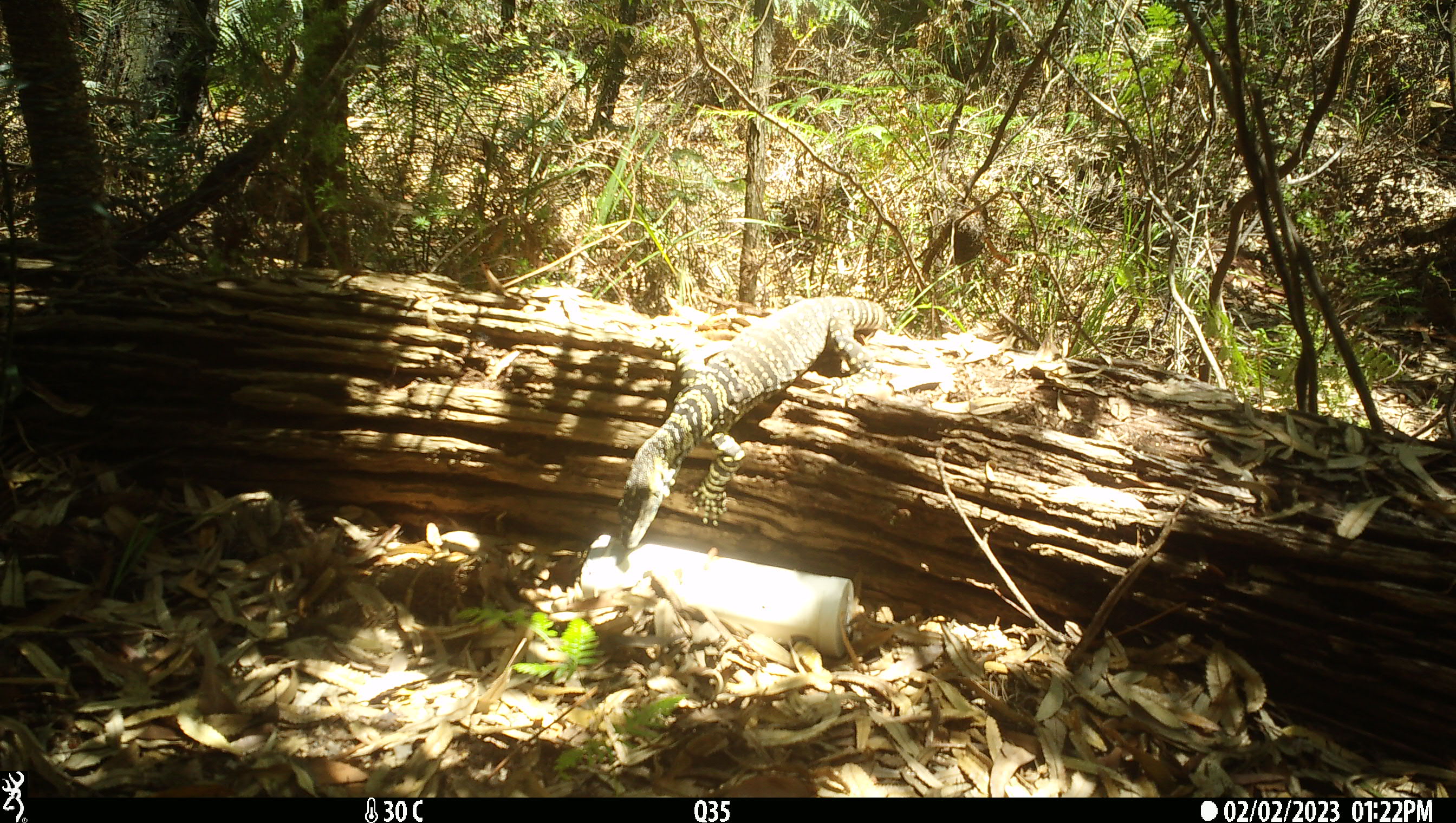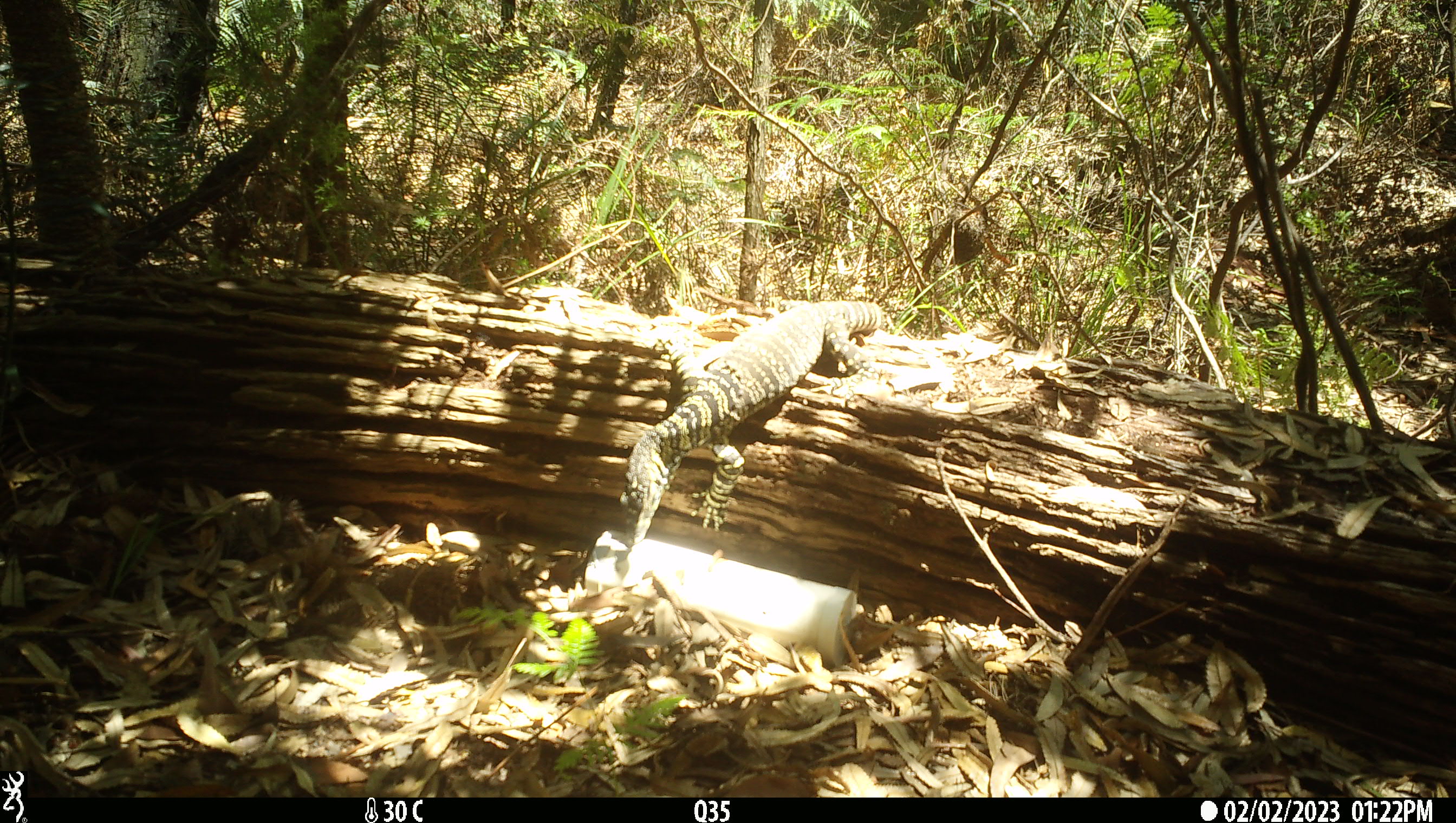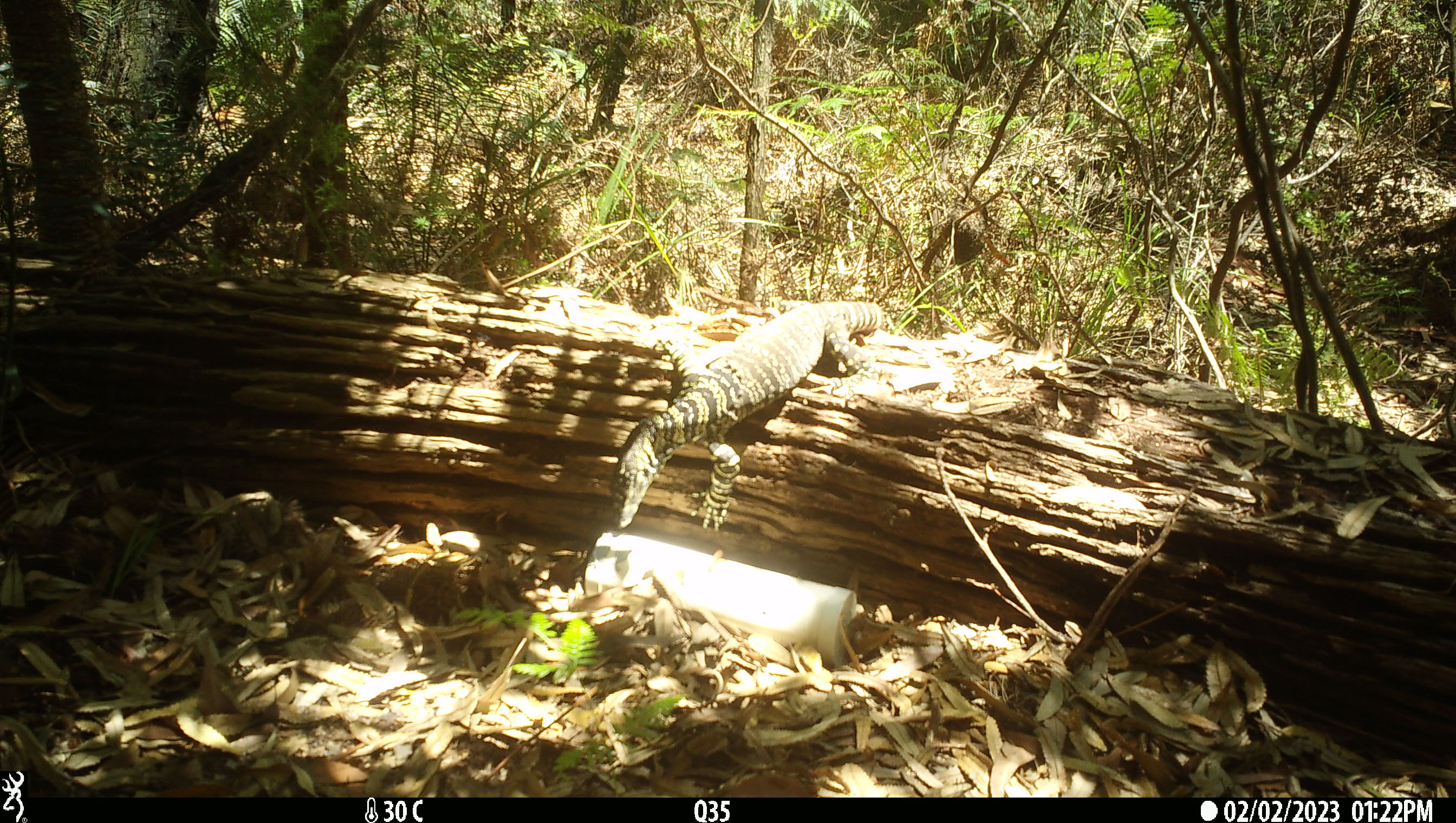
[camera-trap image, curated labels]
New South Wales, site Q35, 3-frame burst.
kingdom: Animalia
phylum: Chordata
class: Reptilia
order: Squamata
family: Varanidae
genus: Varanus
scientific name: Varanus varius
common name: lace monitor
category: goanna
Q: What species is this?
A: Goanna (lace monitor) (Varanus varius).